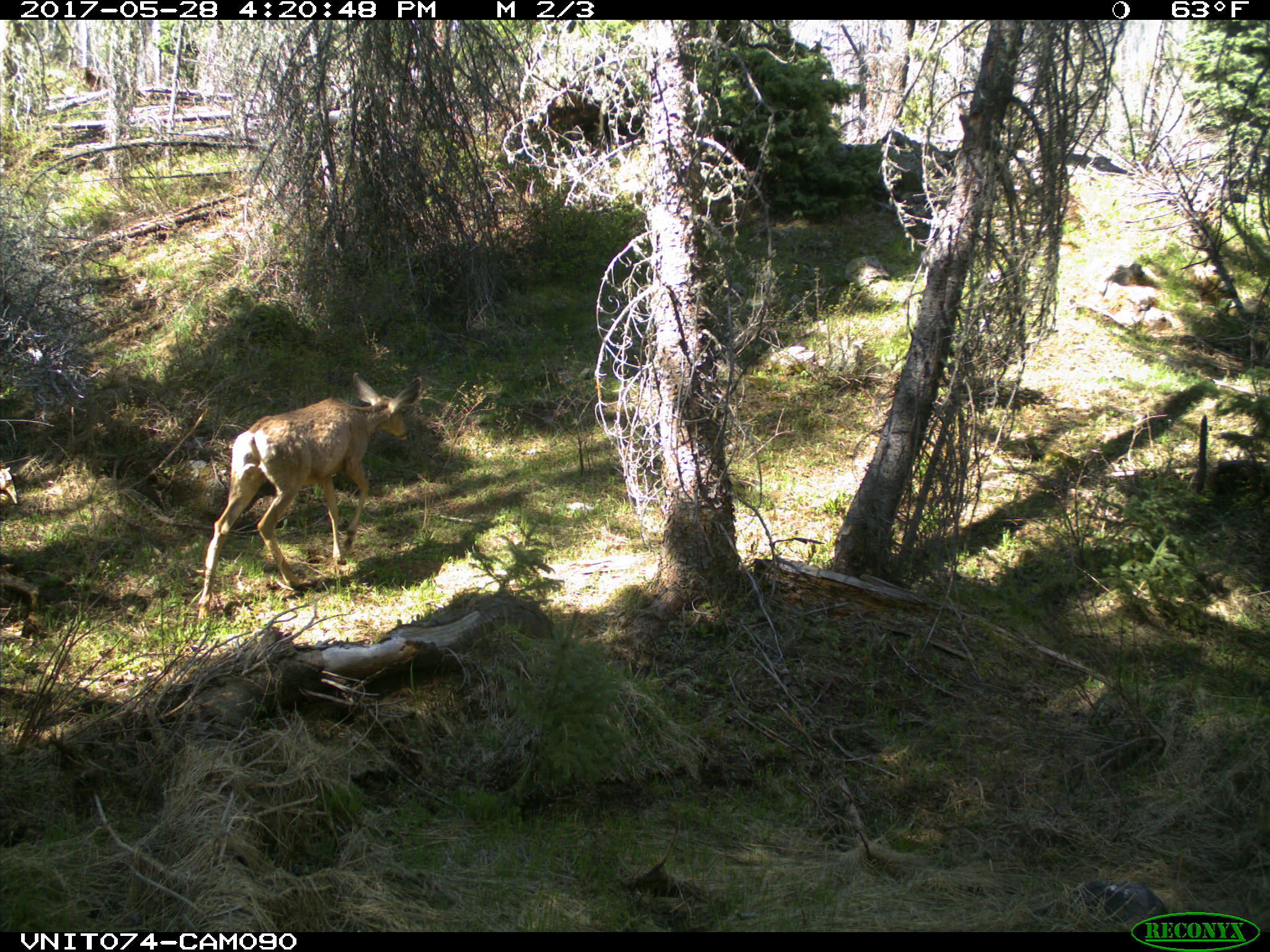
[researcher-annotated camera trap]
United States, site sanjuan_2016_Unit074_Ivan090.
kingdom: Animalia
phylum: Chordata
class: Mammalia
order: Artiodactyla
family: Cervidae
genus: Odocoileus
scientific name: Odocoileus hemionus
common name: mule deer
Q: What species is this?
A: Odocoileus hemionus (mule deer).